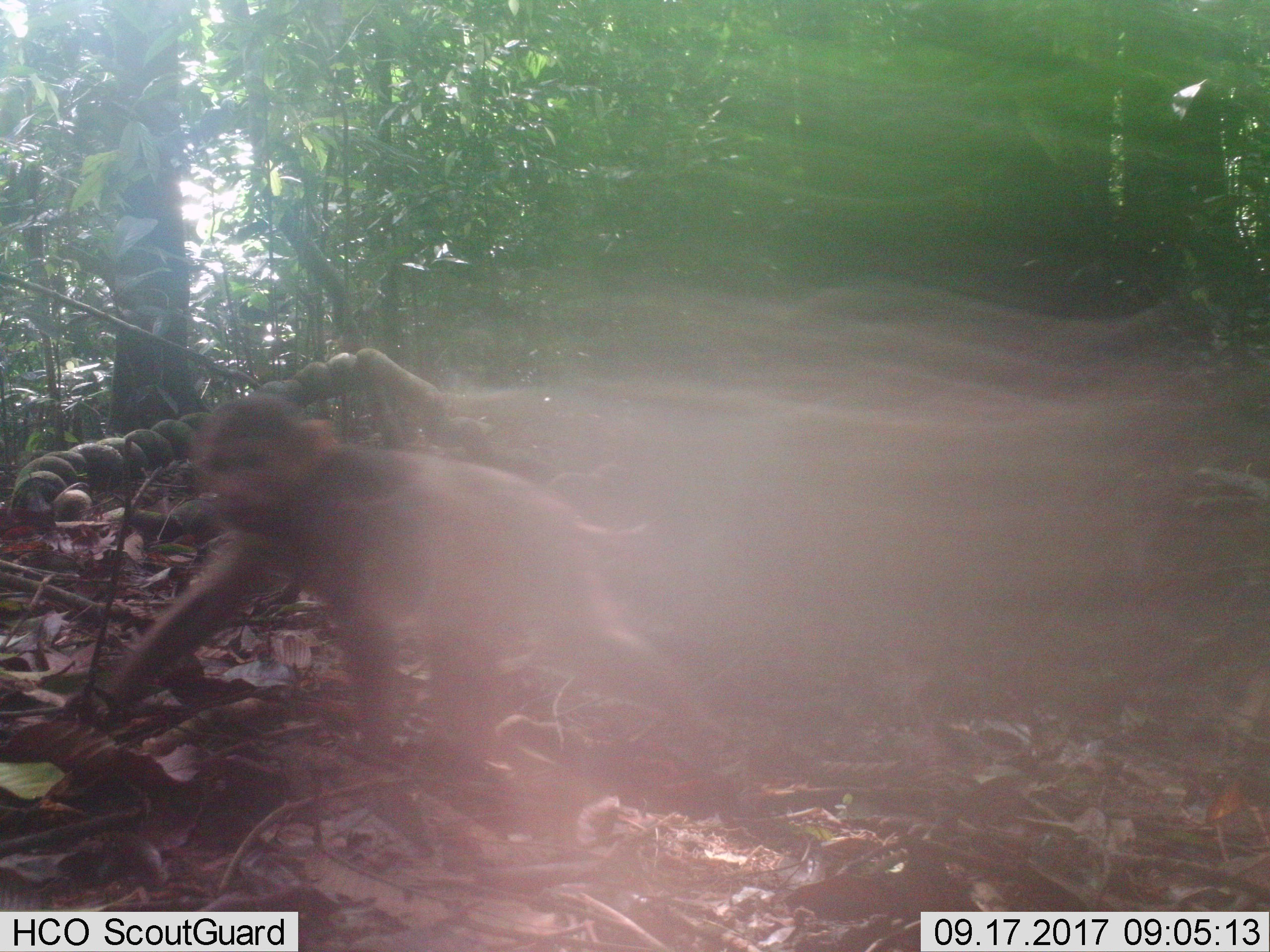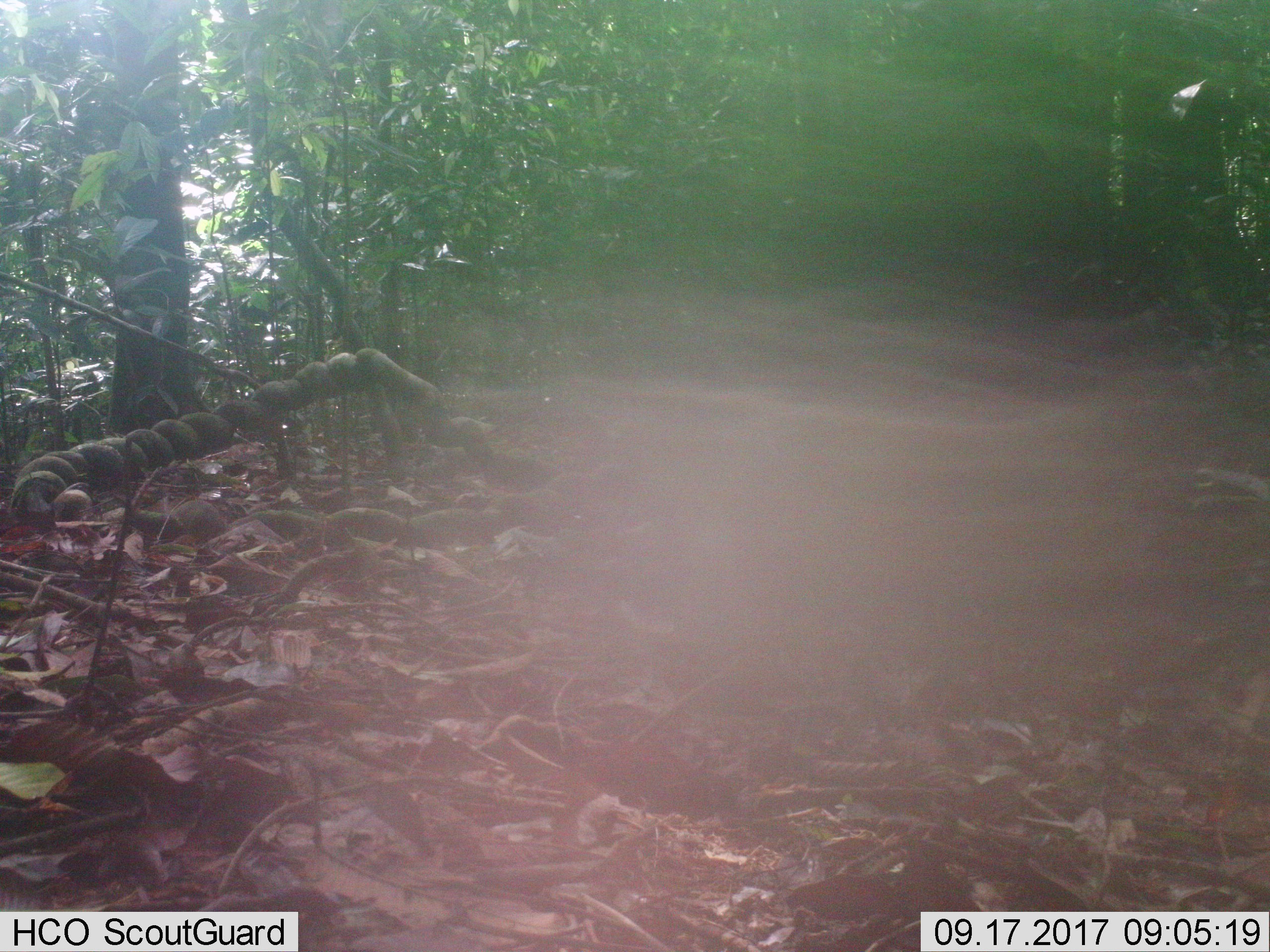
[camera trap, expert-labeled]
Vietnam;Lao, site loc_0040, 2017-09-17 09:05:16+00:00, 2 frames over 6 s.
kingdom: Animalia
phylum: Chordata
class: Mammalia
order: Primates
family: Cercopithecidae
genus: Macaca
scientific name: Macaca arctoides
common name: stump-tailed macaque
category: stump tailed macaque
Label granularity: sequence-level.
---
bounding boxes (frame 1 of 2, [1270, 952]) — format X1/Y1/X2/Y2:
stump tailed macaque: 103/389/724/763